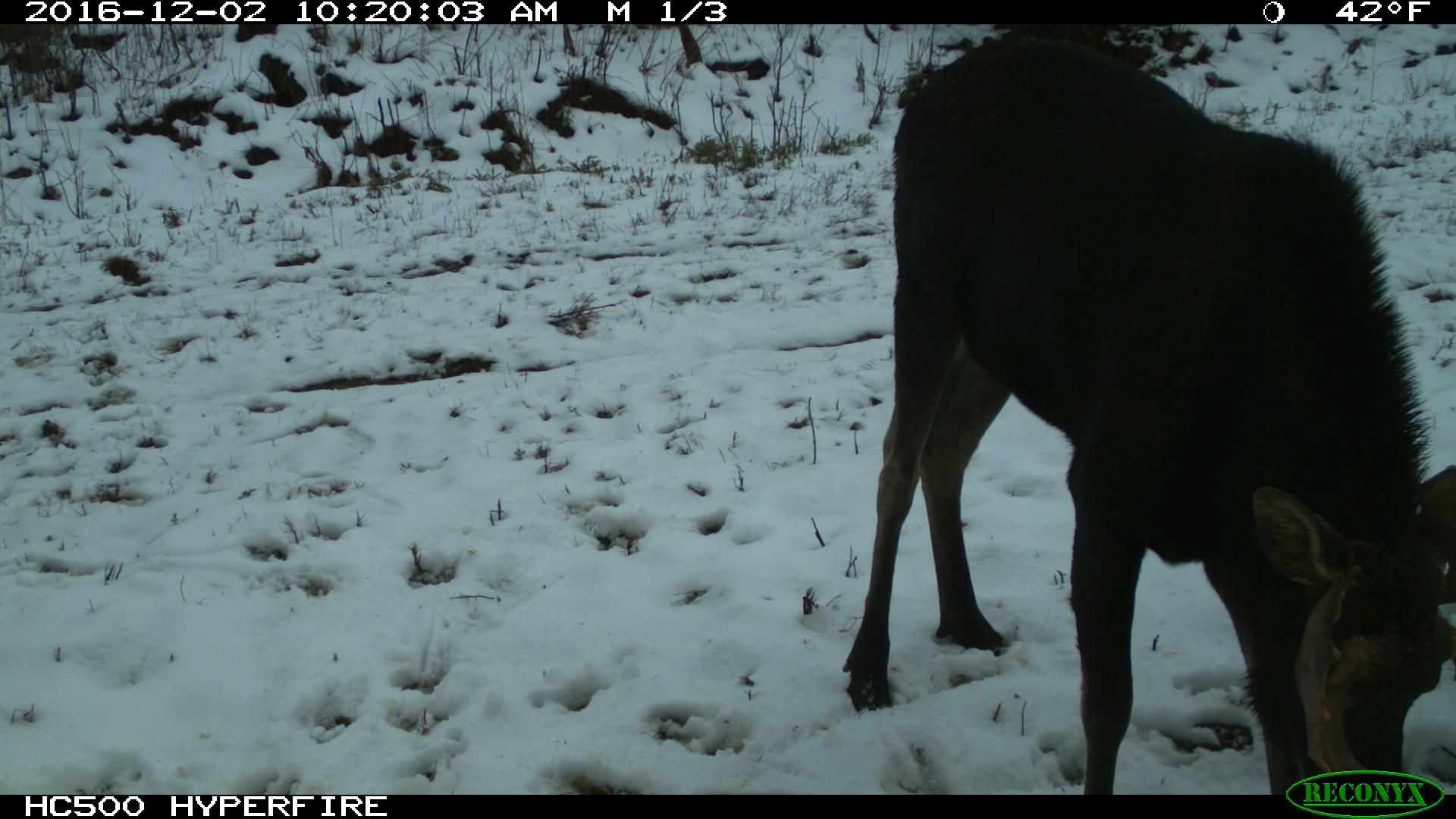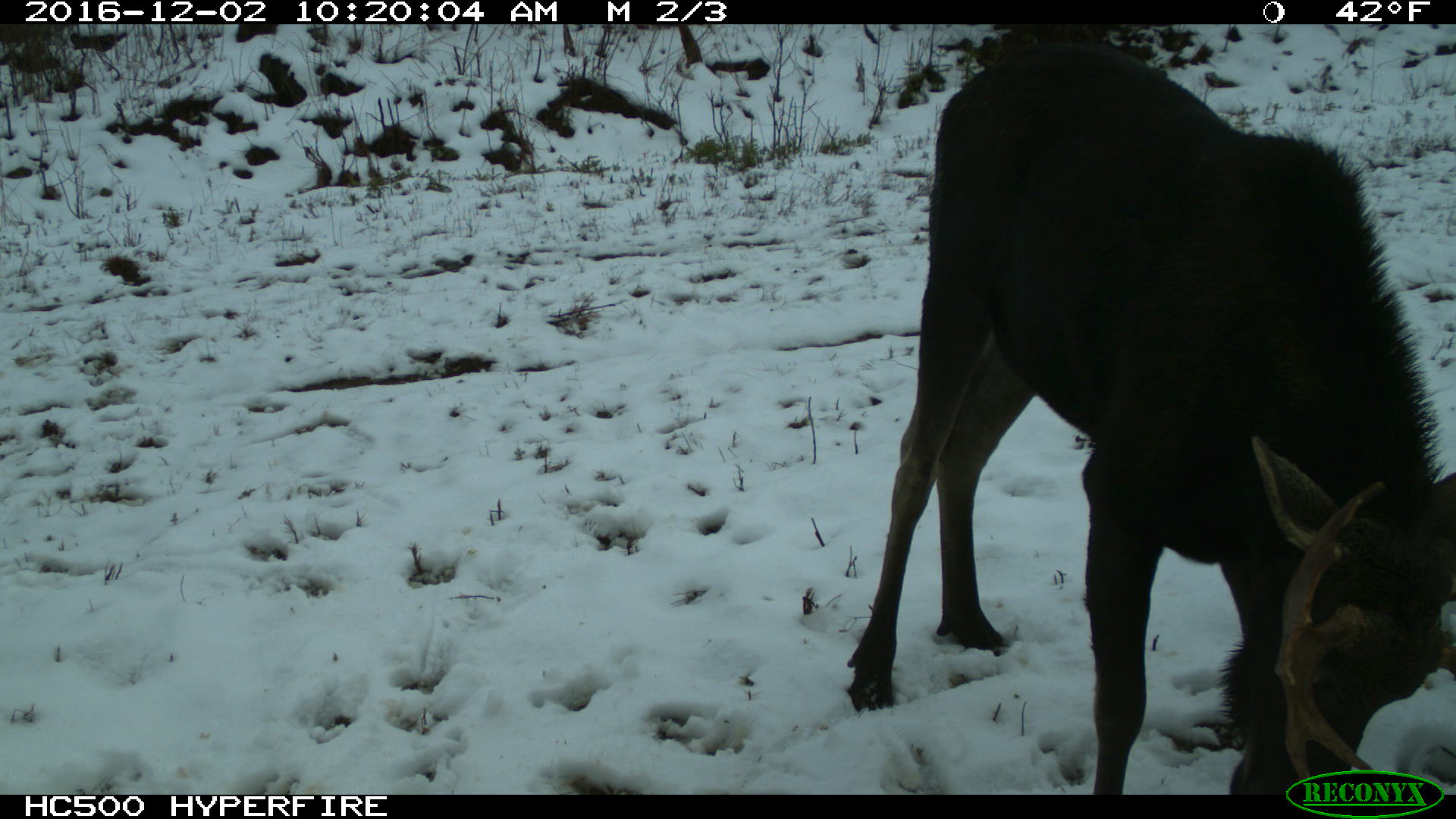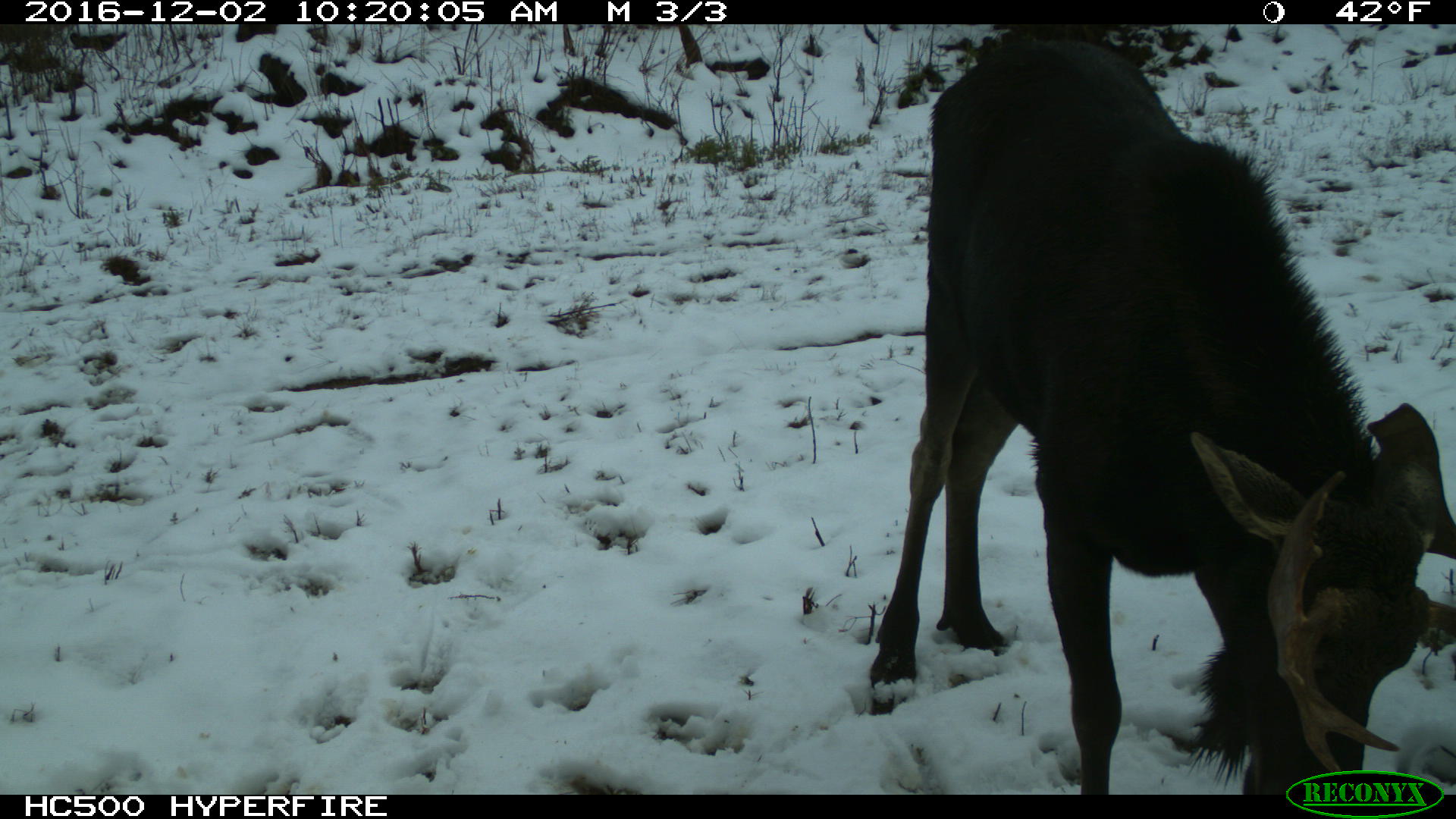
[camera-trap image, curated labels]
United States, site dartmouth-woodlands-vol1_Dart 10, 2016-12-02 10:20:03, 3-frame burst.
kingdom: Animalia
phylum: Chordata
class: Mammalia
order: Artiodactyla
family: Cervidae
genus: Alces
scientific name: Alces alces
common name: moose